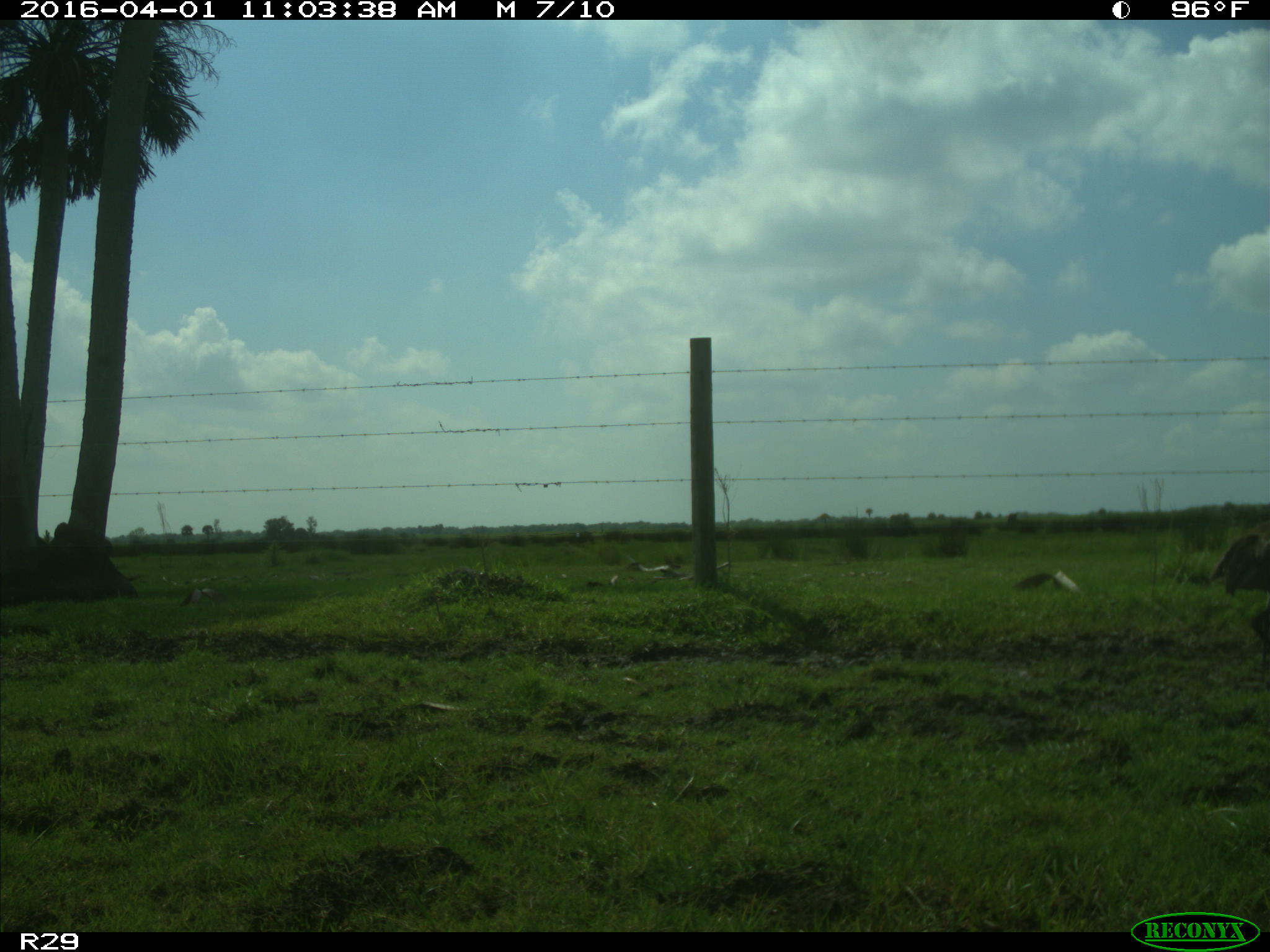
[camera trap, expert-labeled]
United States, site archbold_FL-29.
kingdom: Animalia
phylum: Chordata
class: Aves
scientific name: Aves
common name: birds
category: unidentified bird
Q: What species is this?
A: Unidentified bird (birds) (Aves).